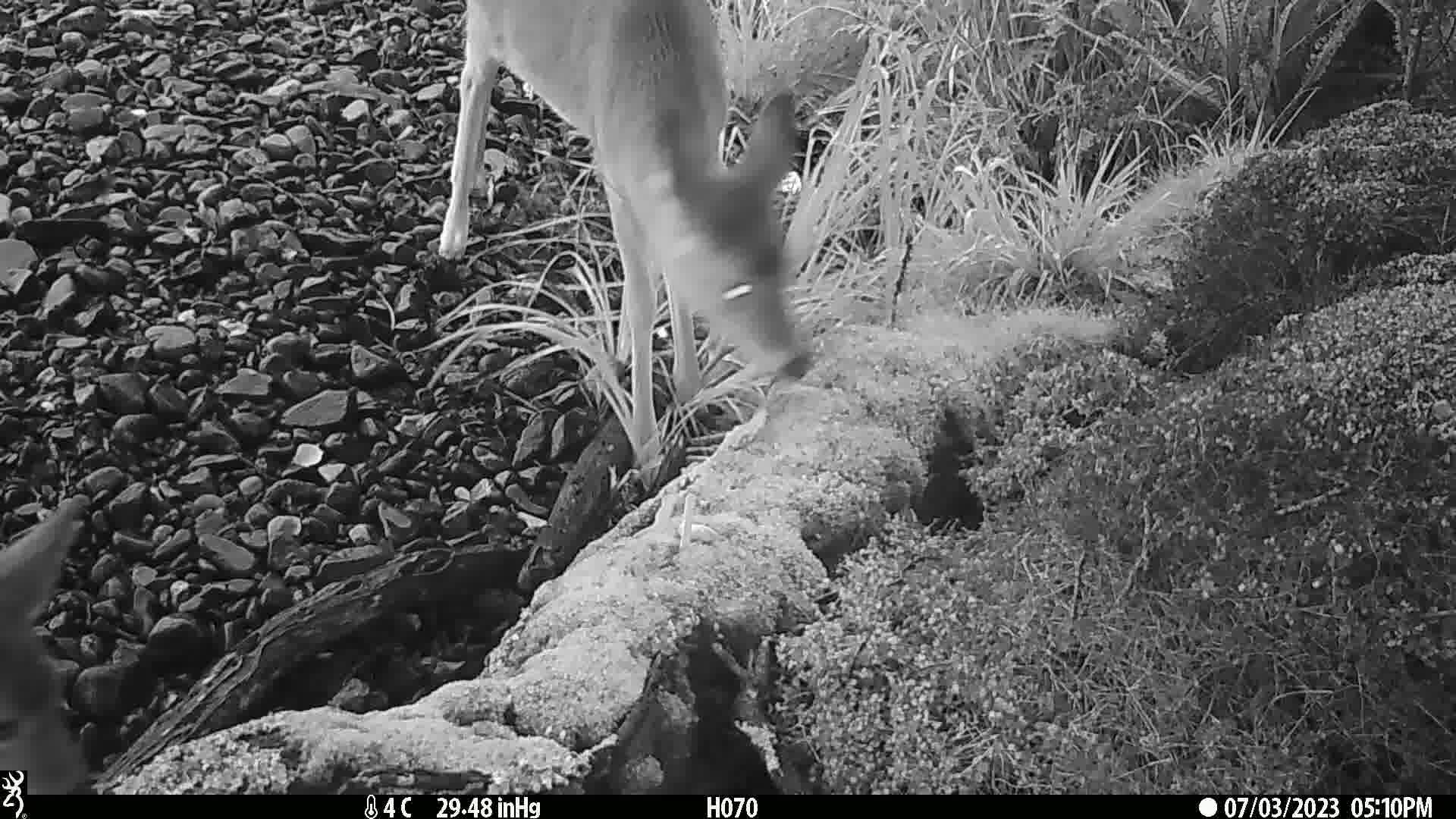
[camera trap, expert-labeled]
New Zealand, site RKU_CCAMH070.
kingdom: Animalia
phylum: Chordata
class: Mammalia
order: Artiodactyla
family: Cervidae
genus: Odocoileus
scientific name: Odocoileus virginianus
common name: white-tailed deer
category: white tailed deer